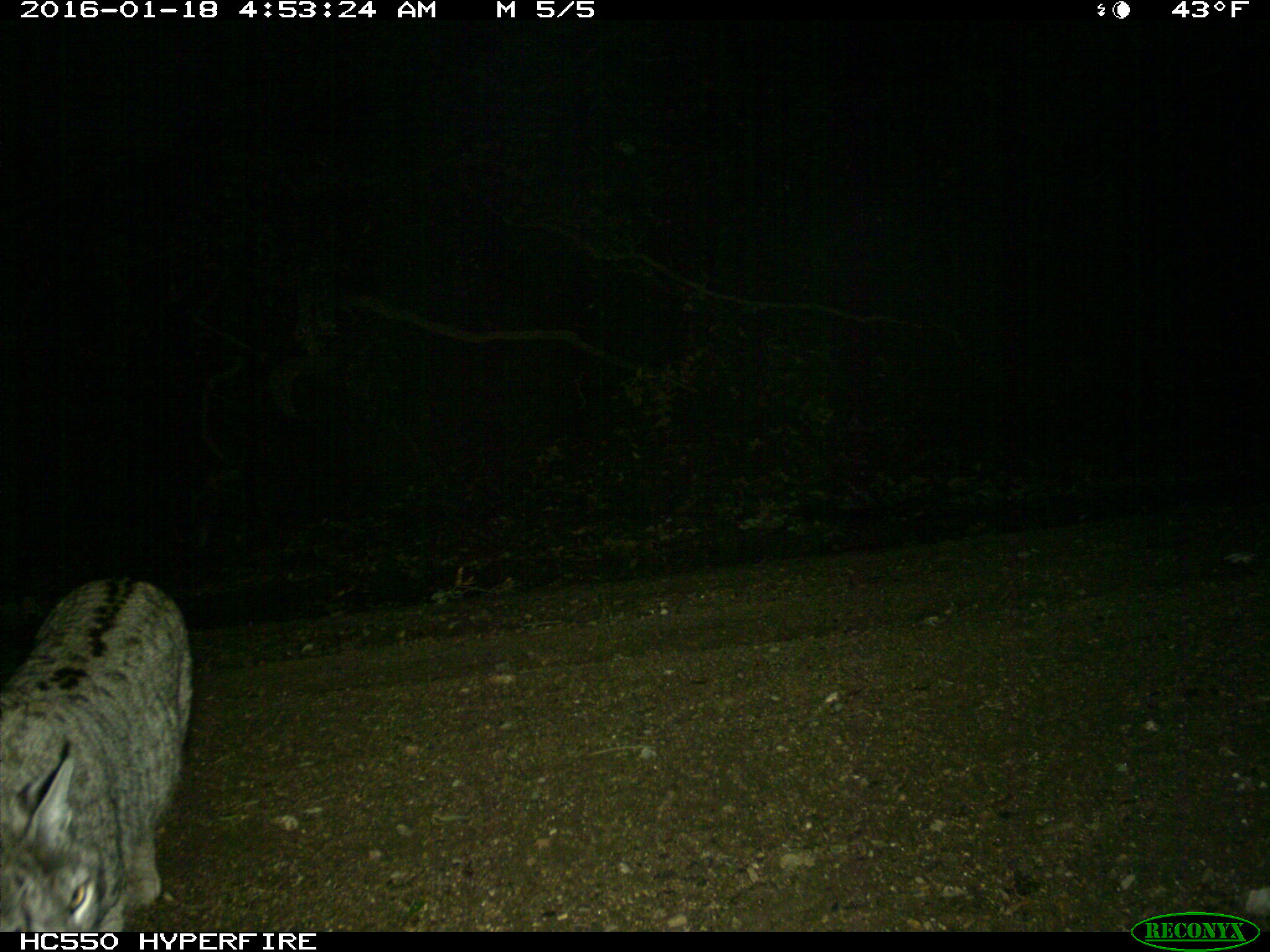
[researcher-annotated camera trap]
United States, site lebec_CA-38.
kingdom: Animalia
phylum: Chordata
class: Mammalia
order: Carnivora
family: Felidae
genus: Lynx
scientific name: Lynx rufus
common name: bobcat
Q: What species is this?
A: Lynx rufus (bobcat).